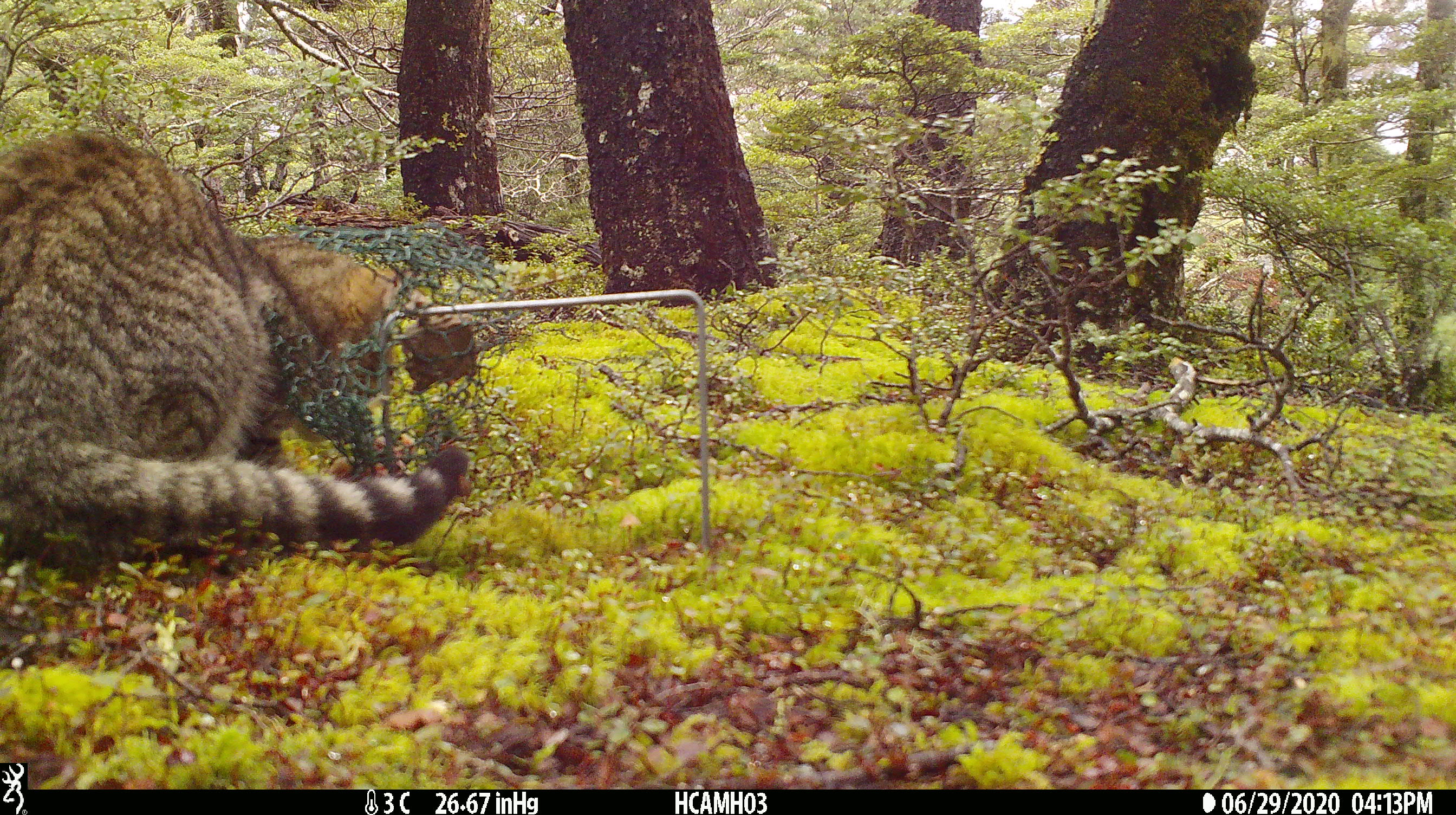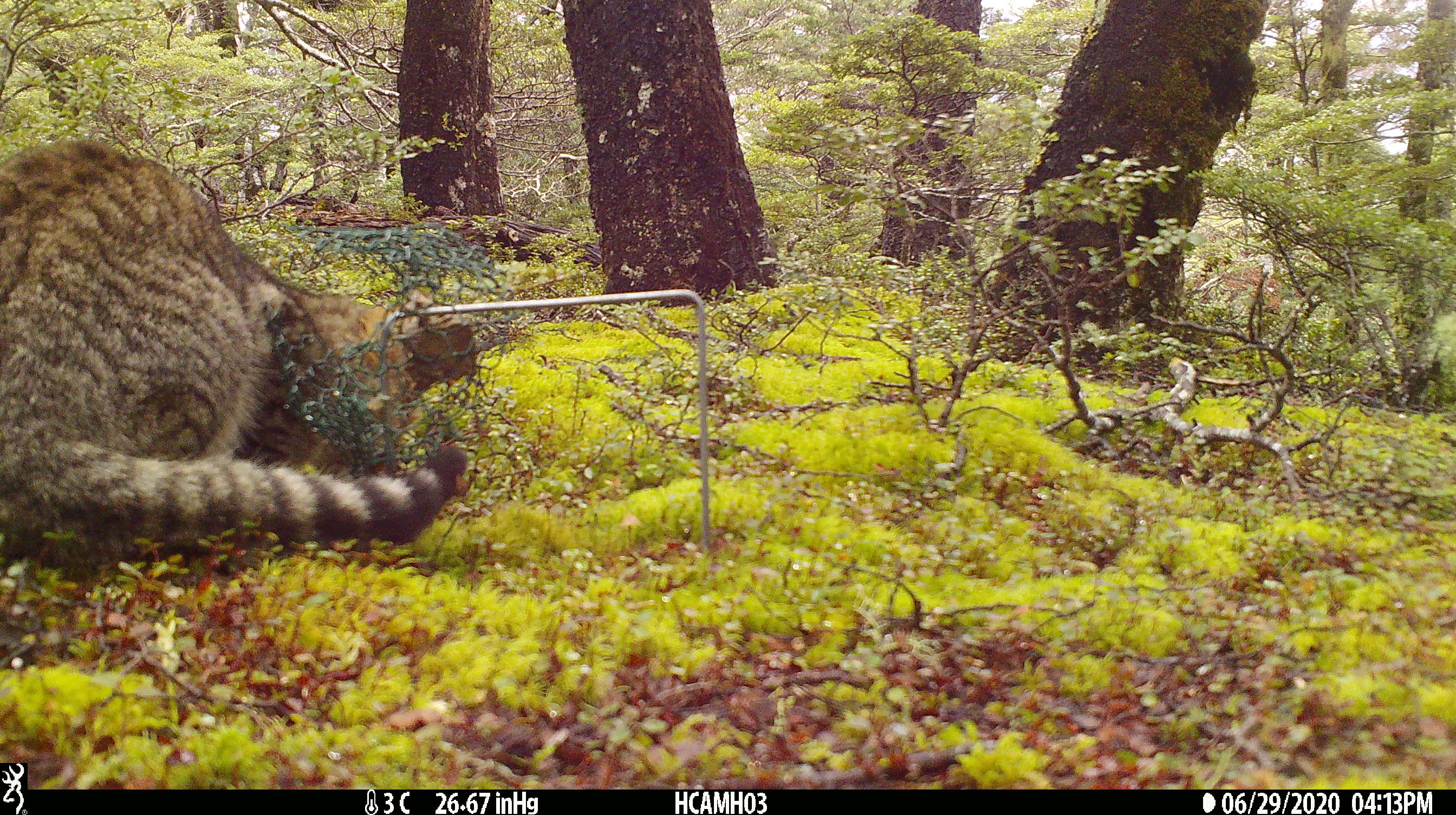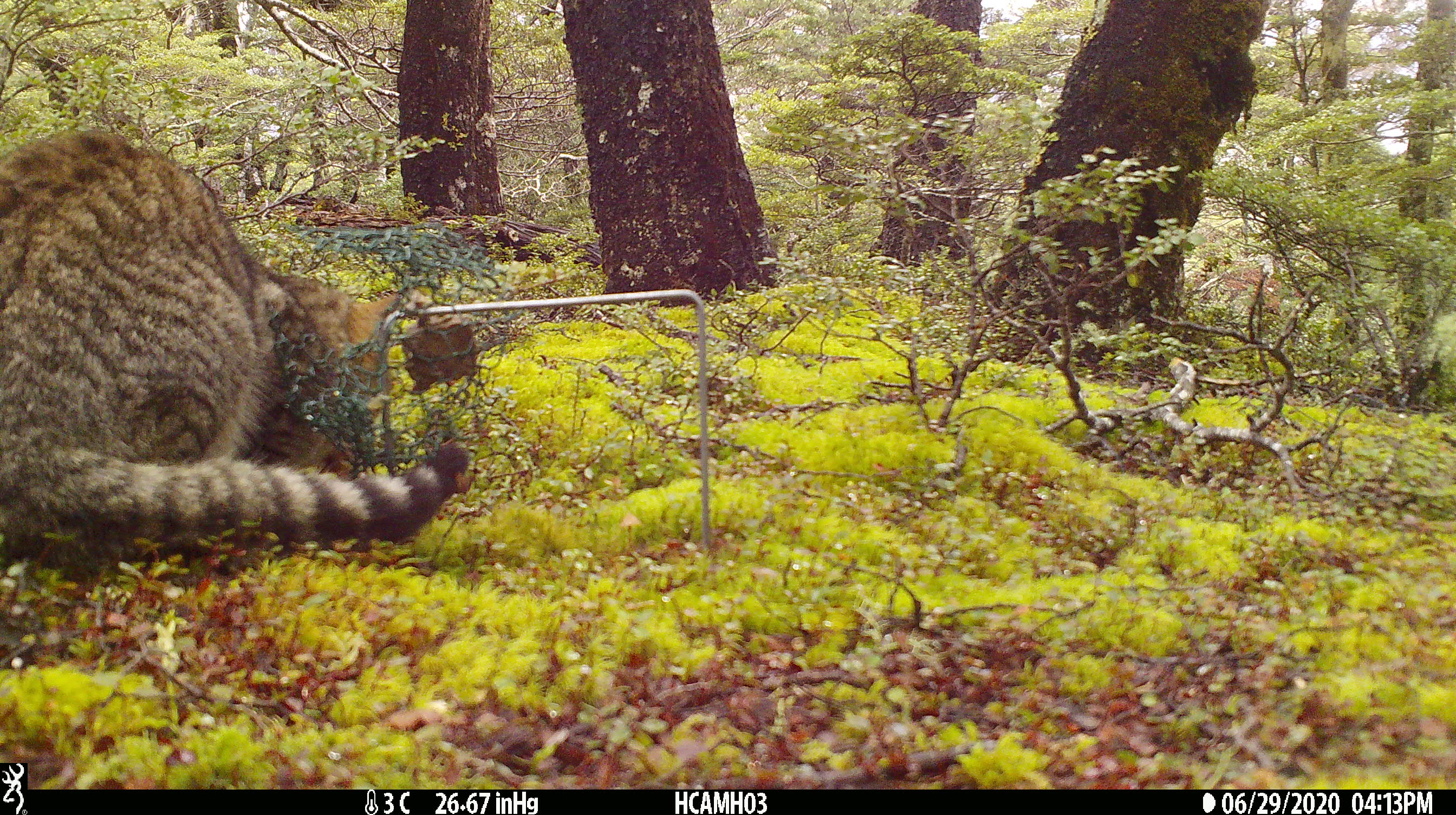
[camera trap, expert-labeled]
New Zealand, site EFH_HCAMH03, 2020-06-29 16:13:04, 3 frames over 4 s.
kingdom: Animalia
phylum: Chordata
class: Mammalia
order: Carnivora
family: Felidae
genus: Felis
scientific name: Felis catus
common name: domestic cat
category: cat